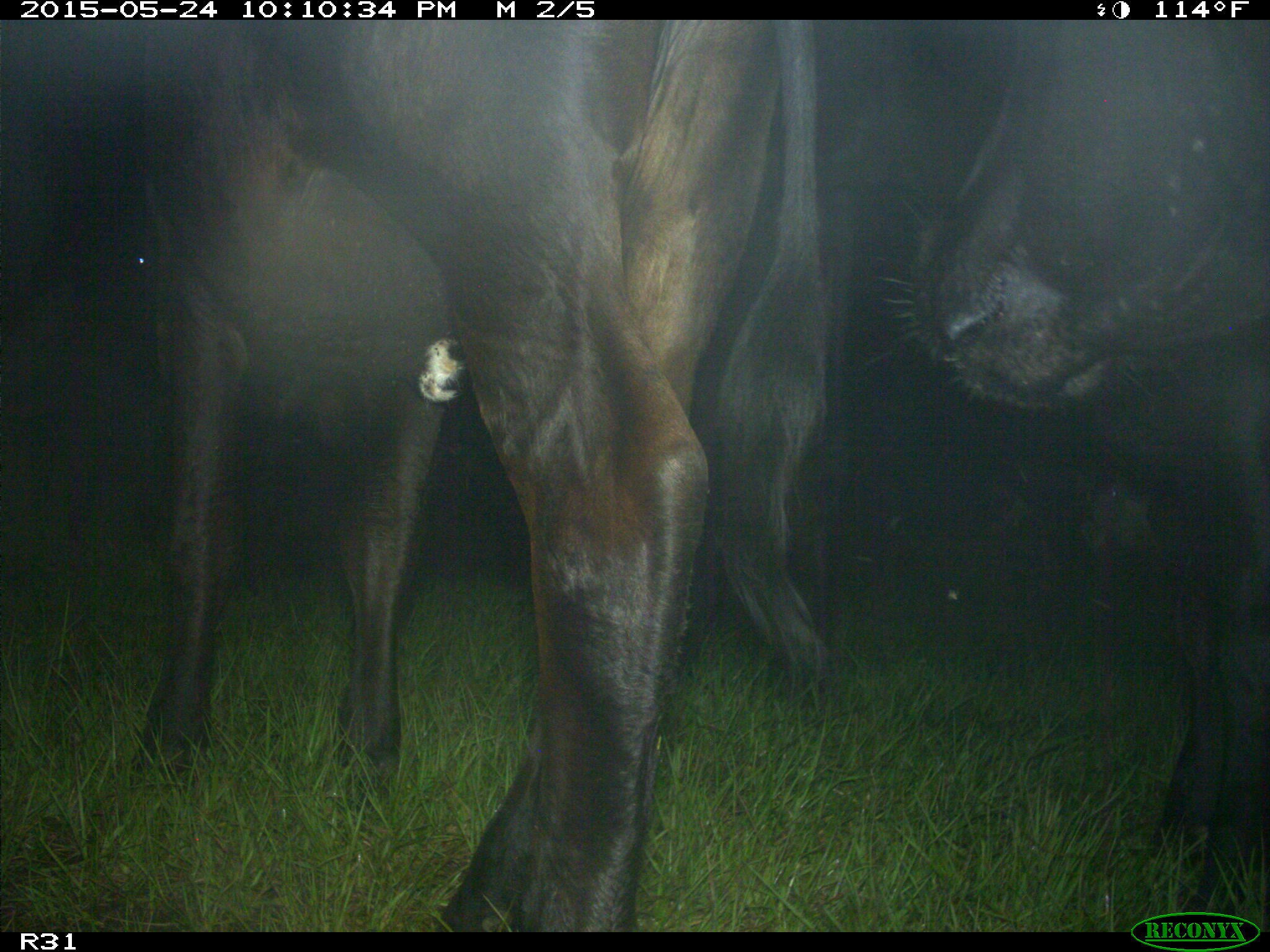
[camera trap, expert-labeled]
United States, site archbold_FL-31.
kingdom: Animalia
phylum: Chordata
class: Mammalia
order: Artiodactyla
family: Bovidae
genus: Bos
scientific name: Bos taurus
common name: domestic cow